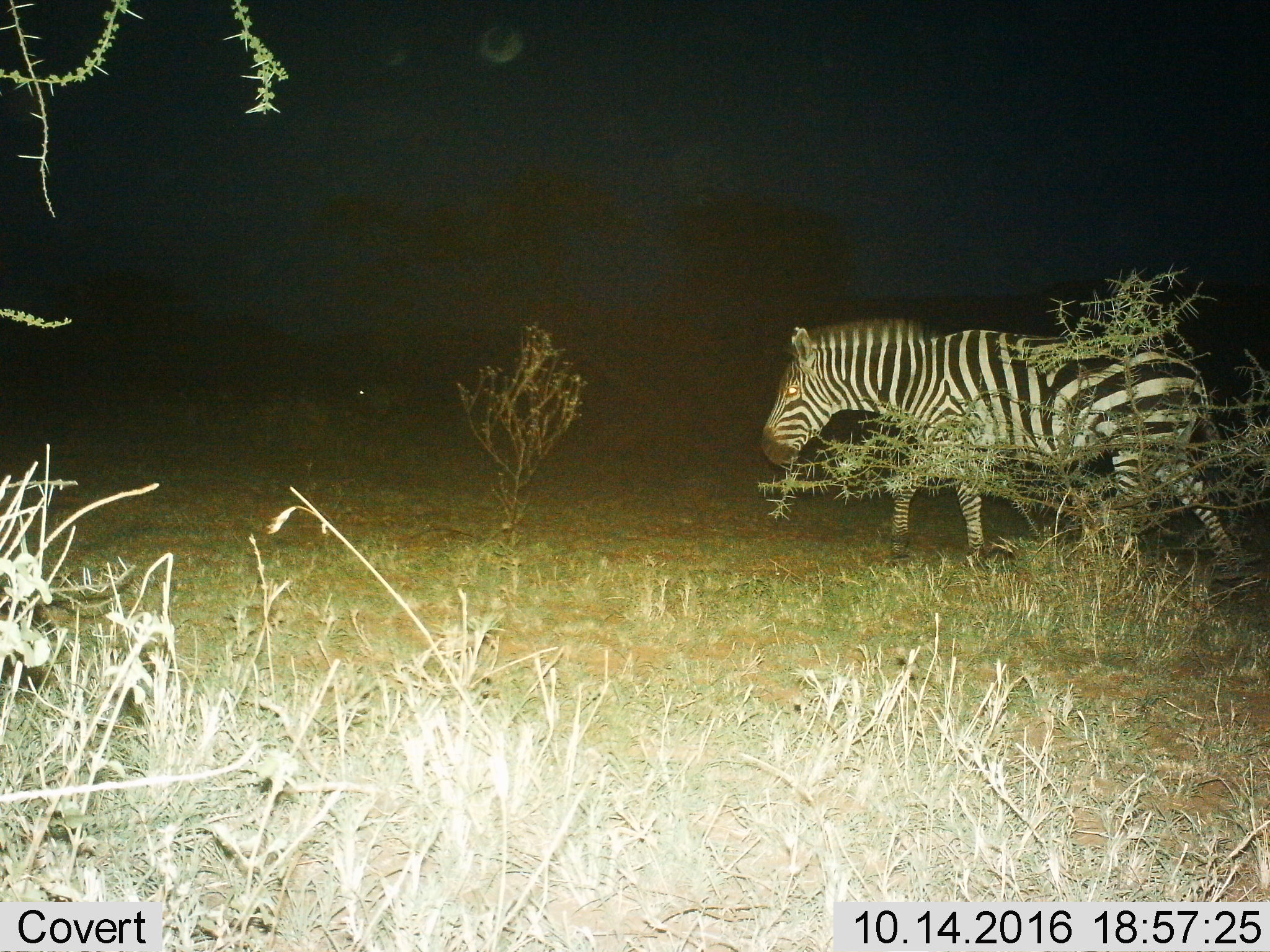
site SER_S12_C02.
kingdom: Animalia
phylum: Chordata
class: Mammalia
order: Perissodactyla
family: Equidae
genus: Equus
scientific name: Equus quagga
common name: plains zebra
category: zebraplains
Zebraplains (plains zebra) (Equus quagga), count 1. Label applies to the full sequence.